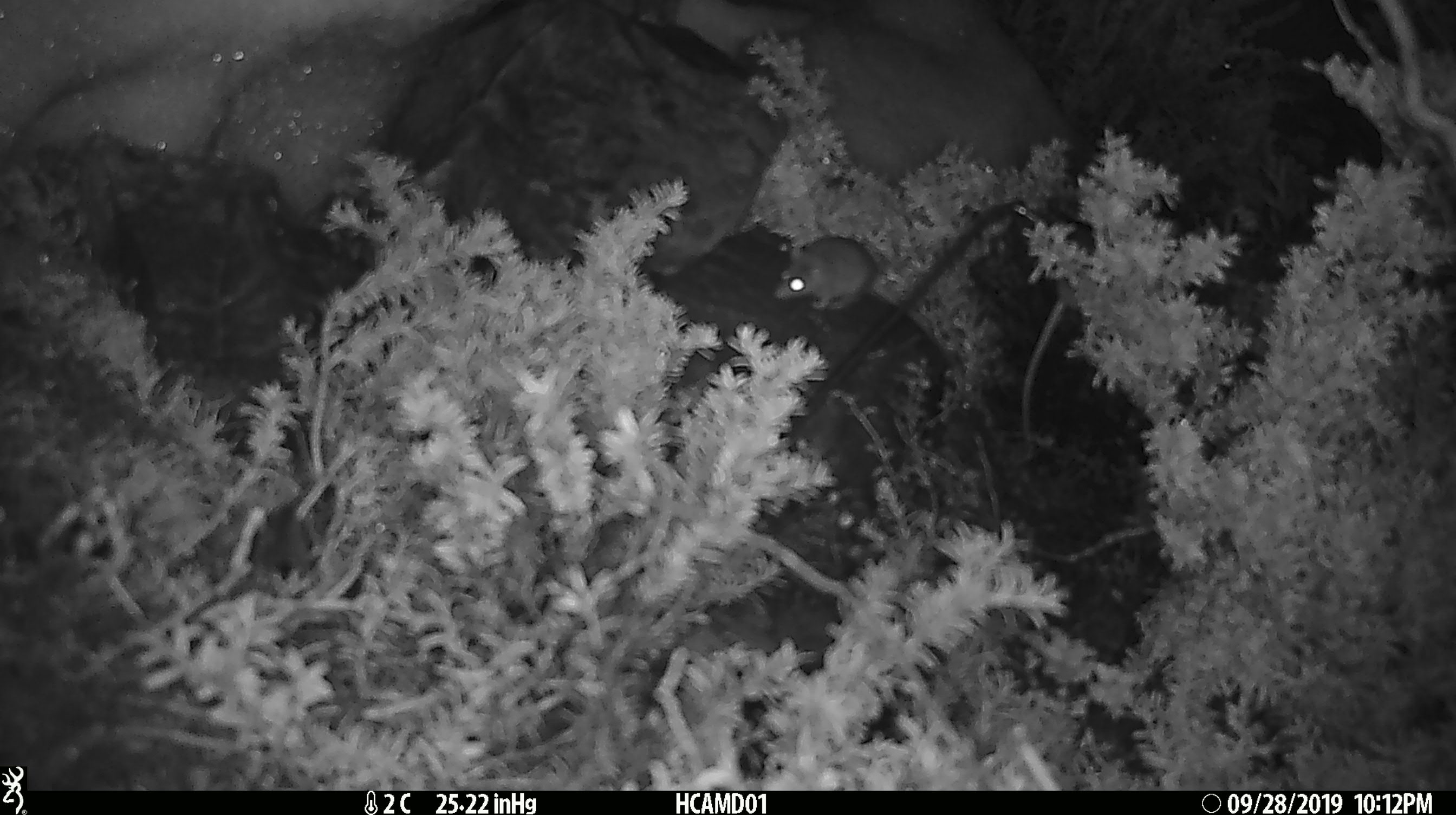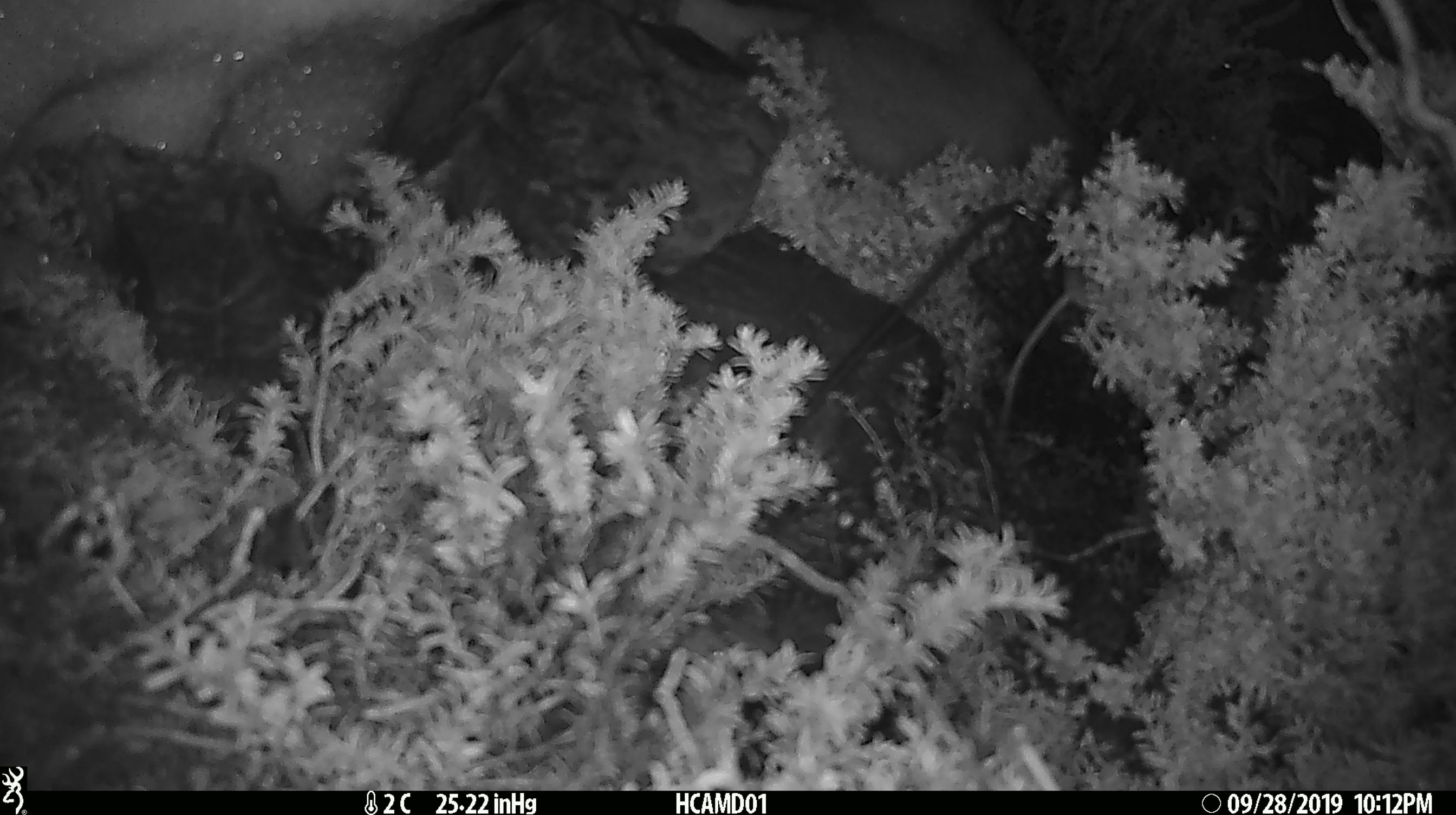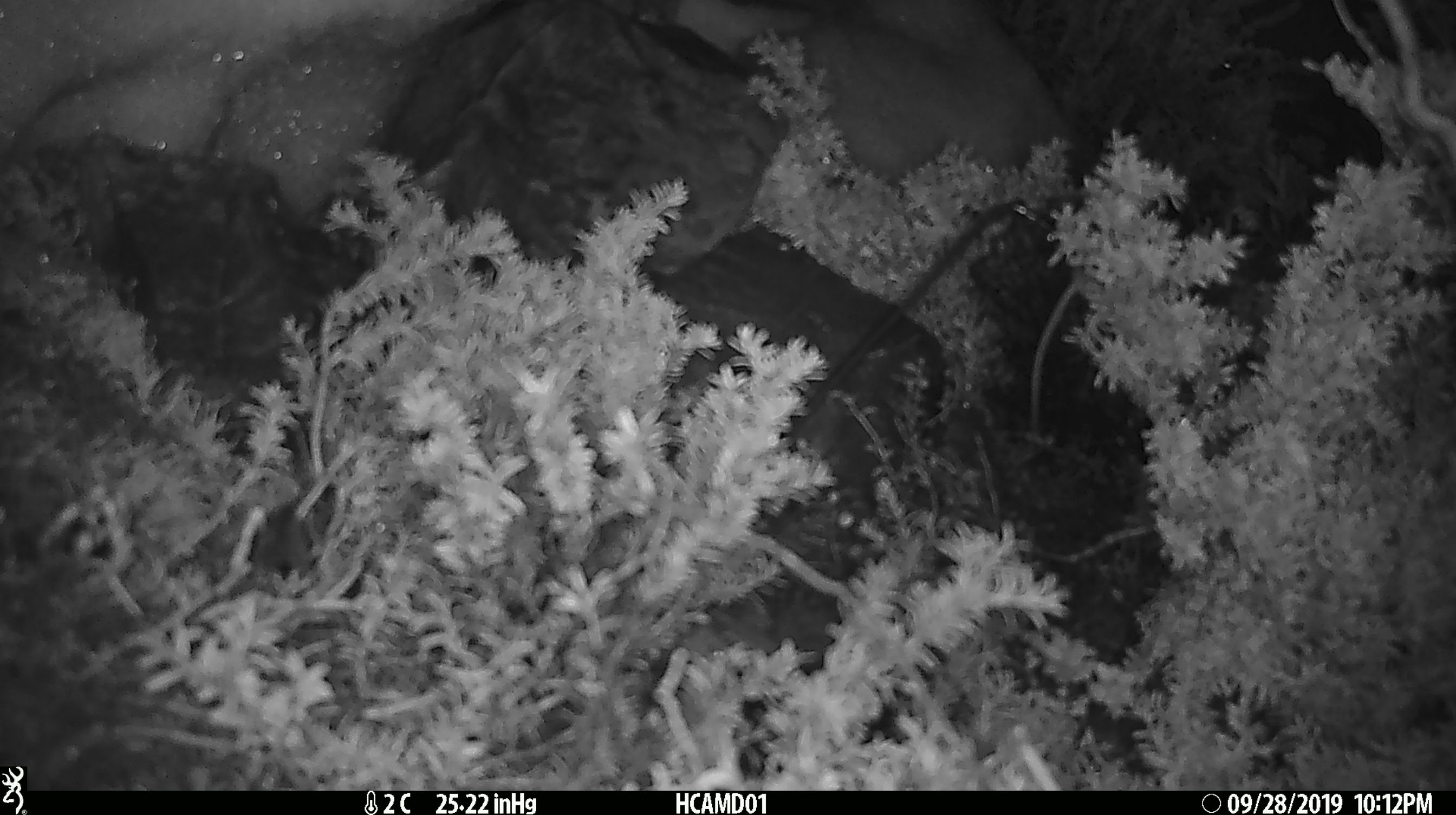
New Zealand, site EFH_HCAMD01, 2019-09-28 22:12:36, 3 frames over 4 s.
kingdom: Animalia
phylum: Chordata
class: Mammalia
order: Rodentia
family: Muridae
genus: Mus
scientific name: Mus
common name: mouse